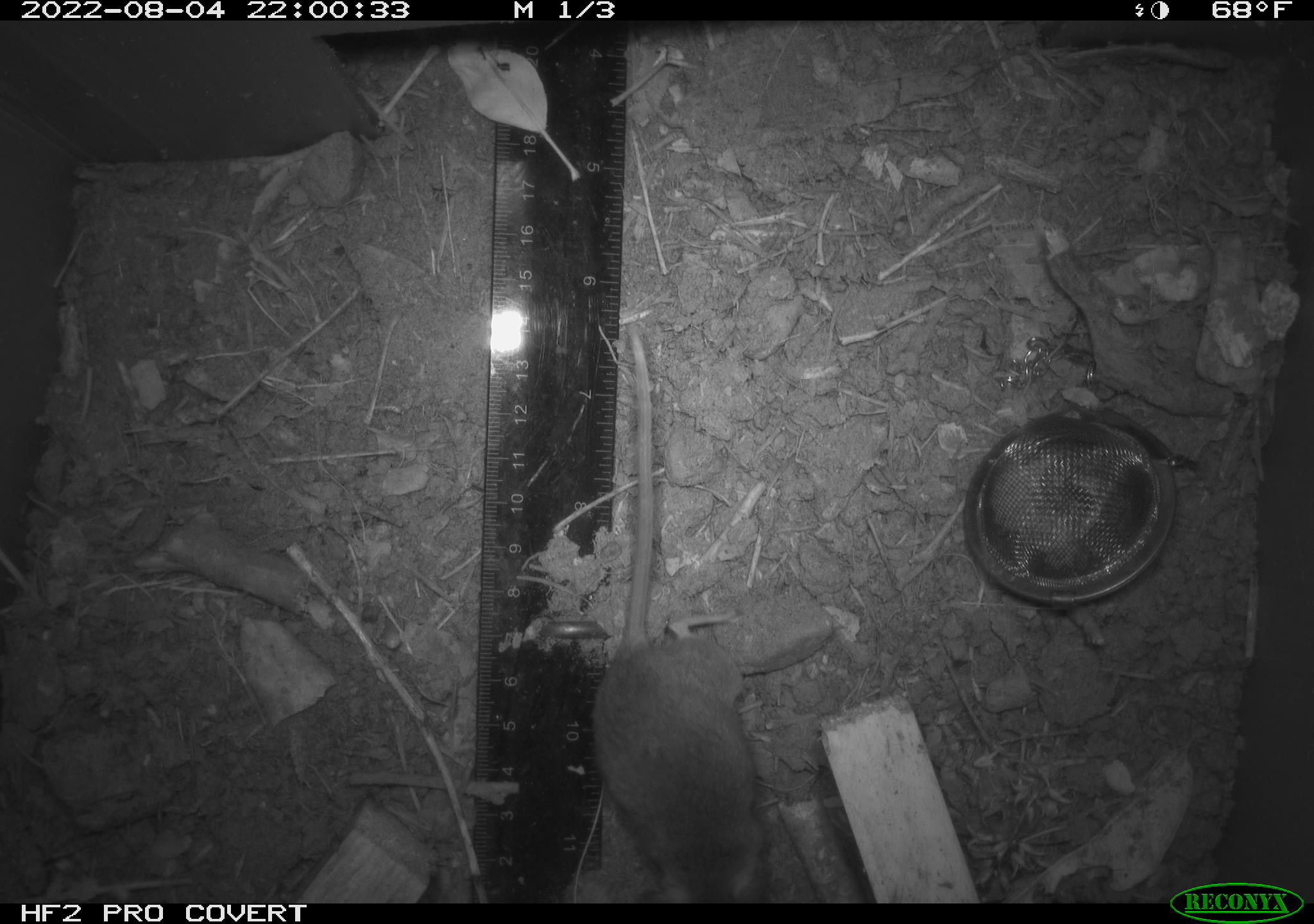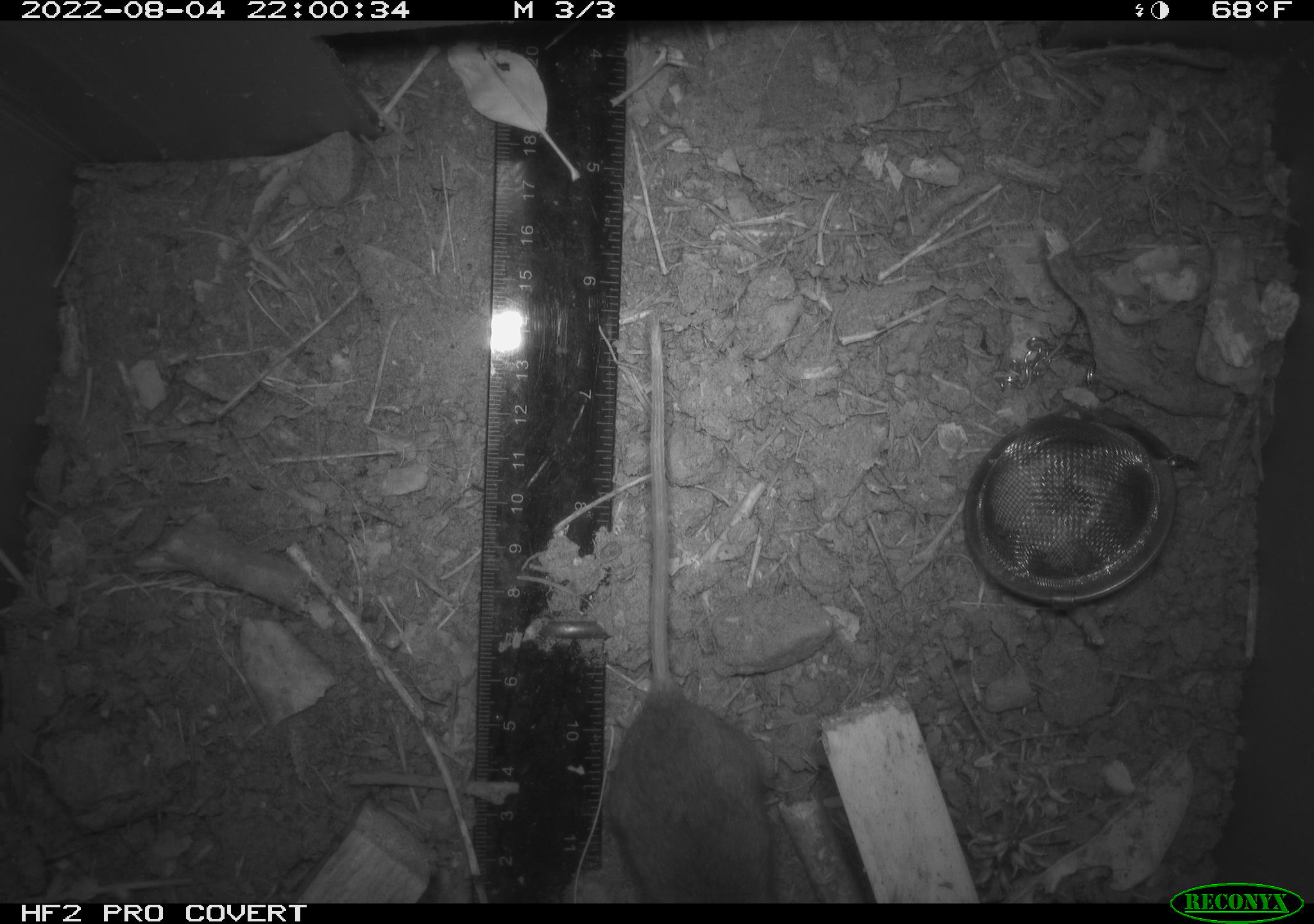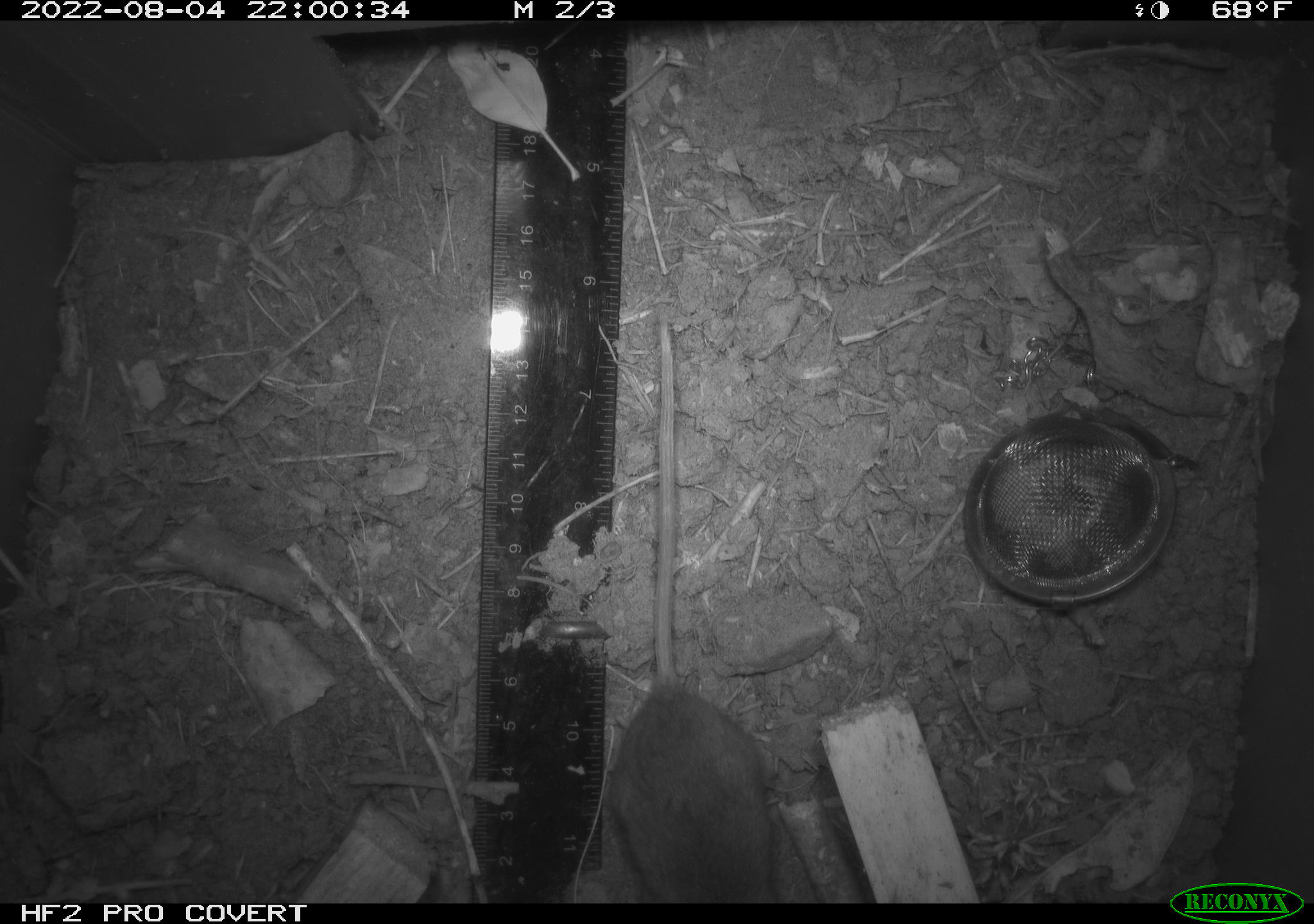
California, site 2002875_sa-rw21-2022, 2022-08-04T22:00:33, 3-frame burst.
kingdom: Animalia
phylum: Chordata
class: Mammalia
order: Rodentia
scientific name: Rodentia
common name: mouse species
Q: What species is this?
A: Mouse species (Rodentia).